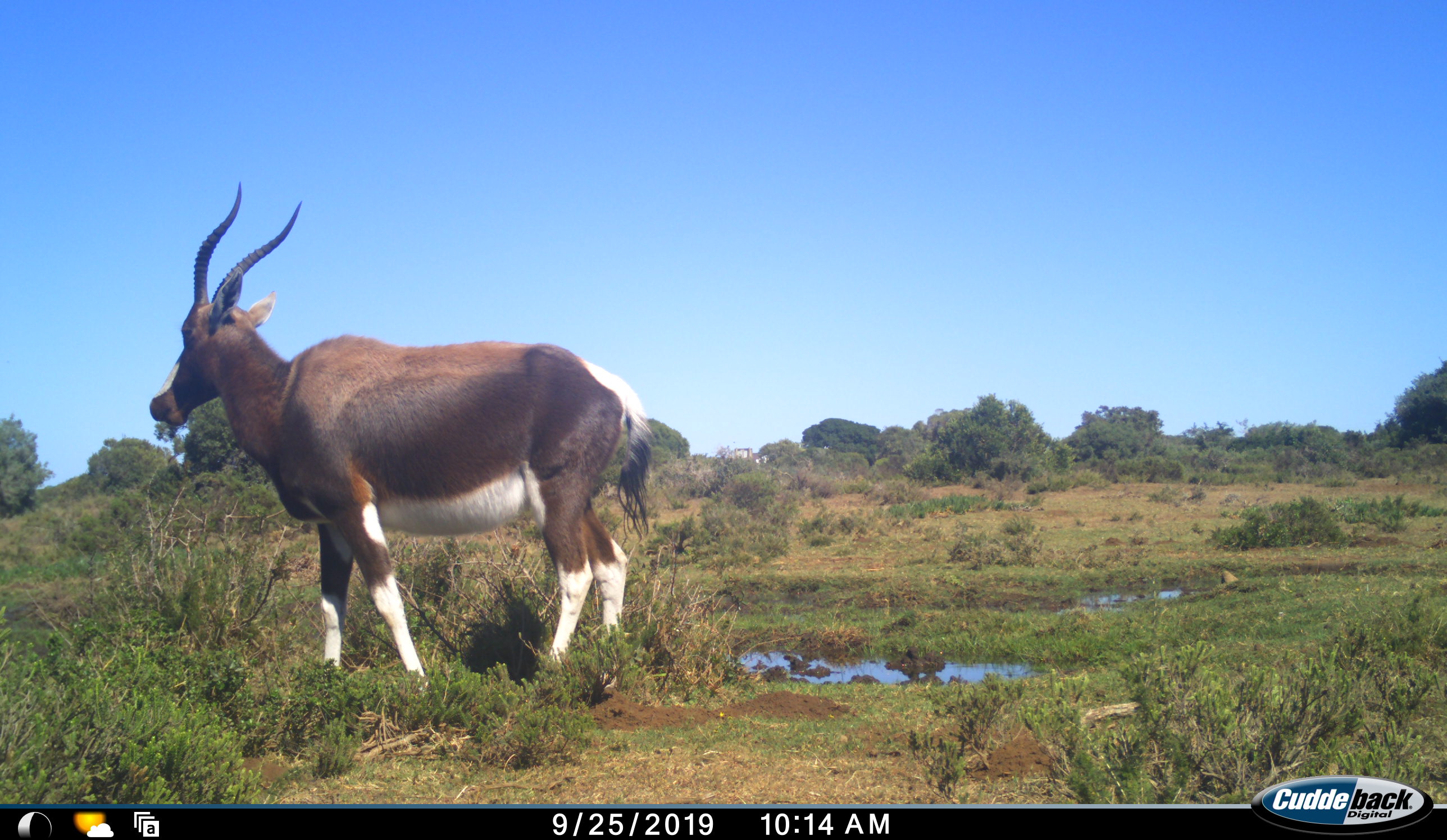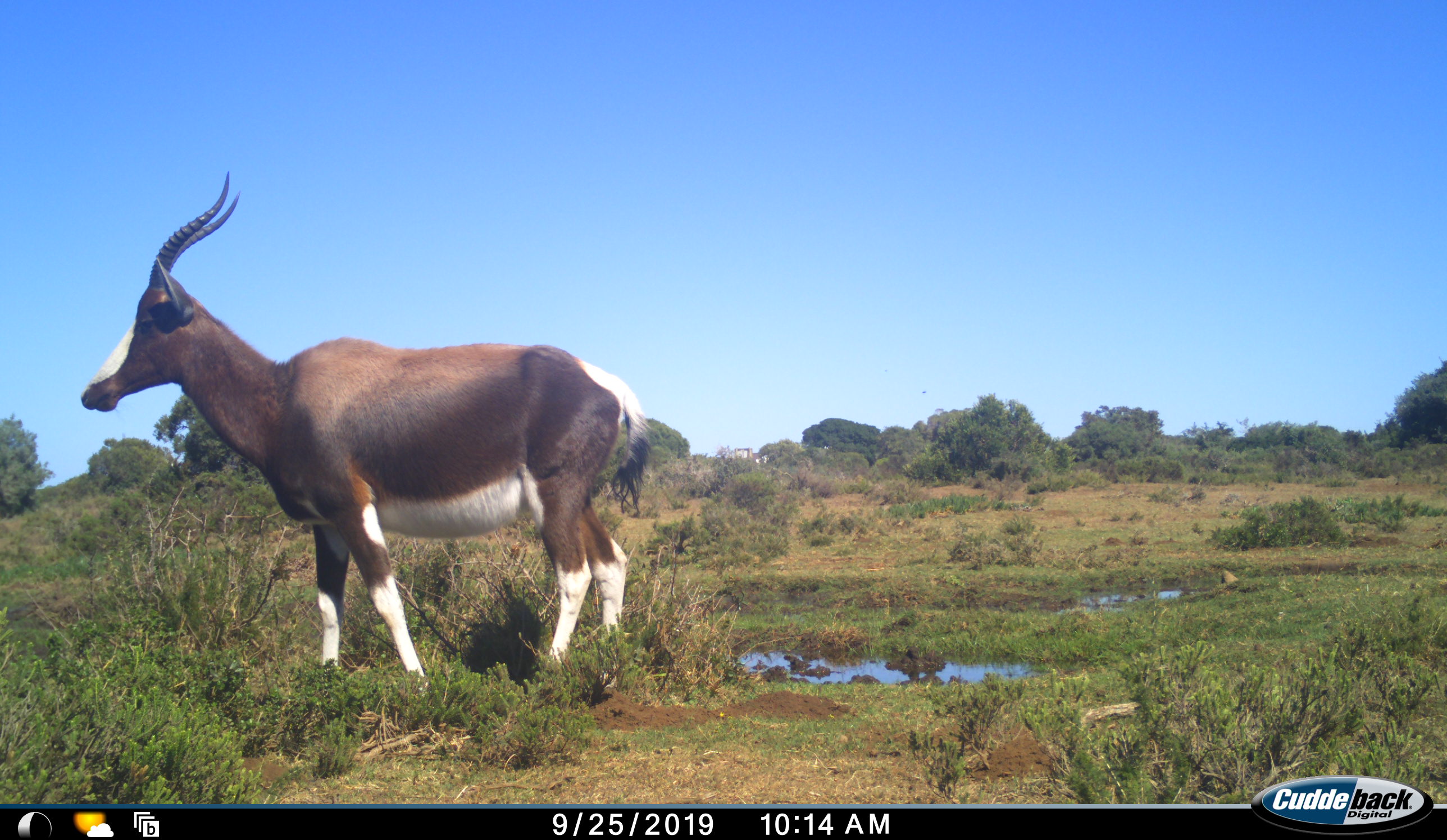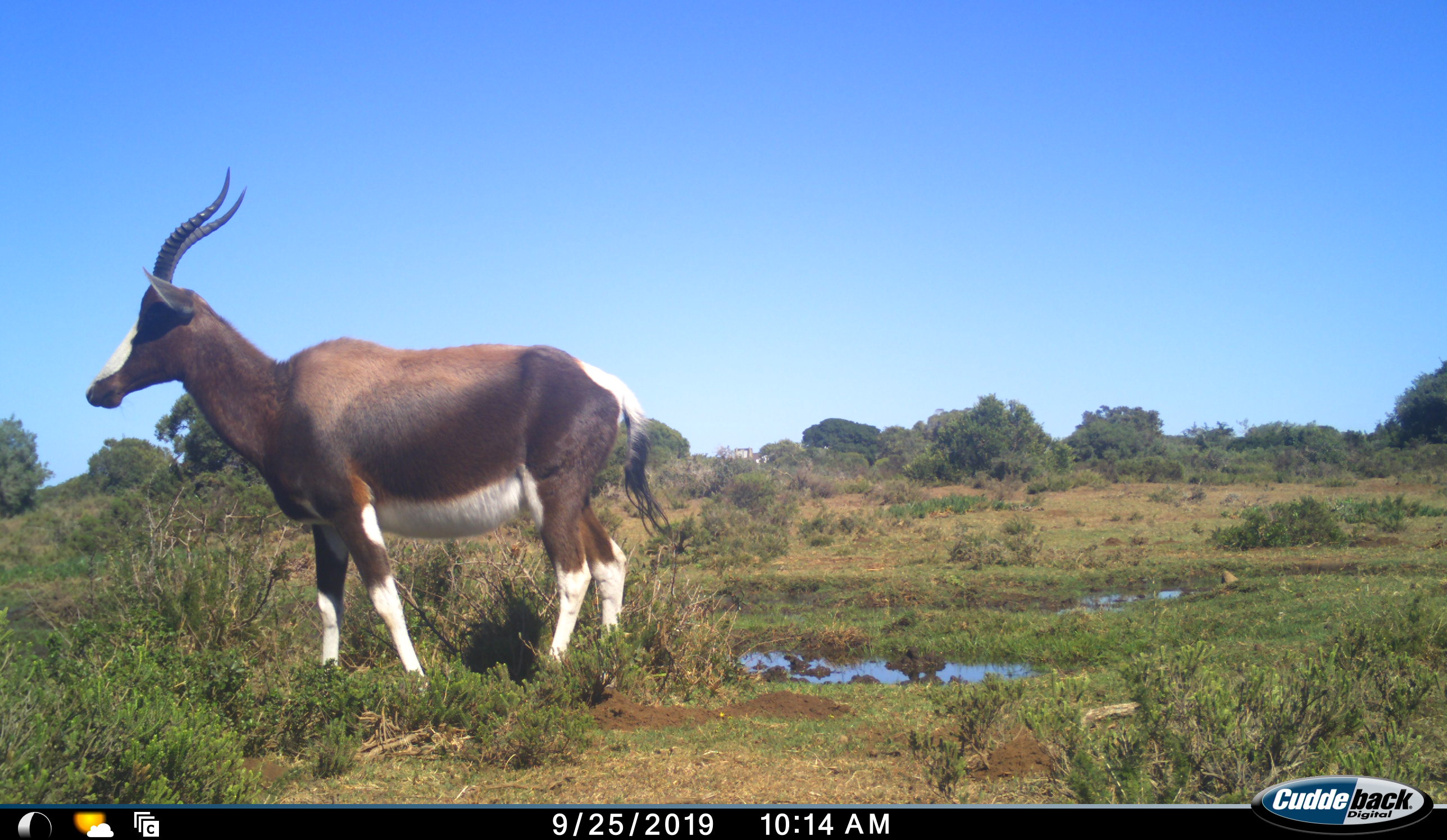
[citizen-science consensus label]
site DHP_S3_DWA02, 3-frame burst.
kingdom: Animalia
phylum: Chordata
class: Mammalia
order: Artiodactyla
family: Bovidae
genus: Damaliscus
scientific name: Damaliscus pygargus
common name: bontebok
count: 1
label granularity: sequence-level